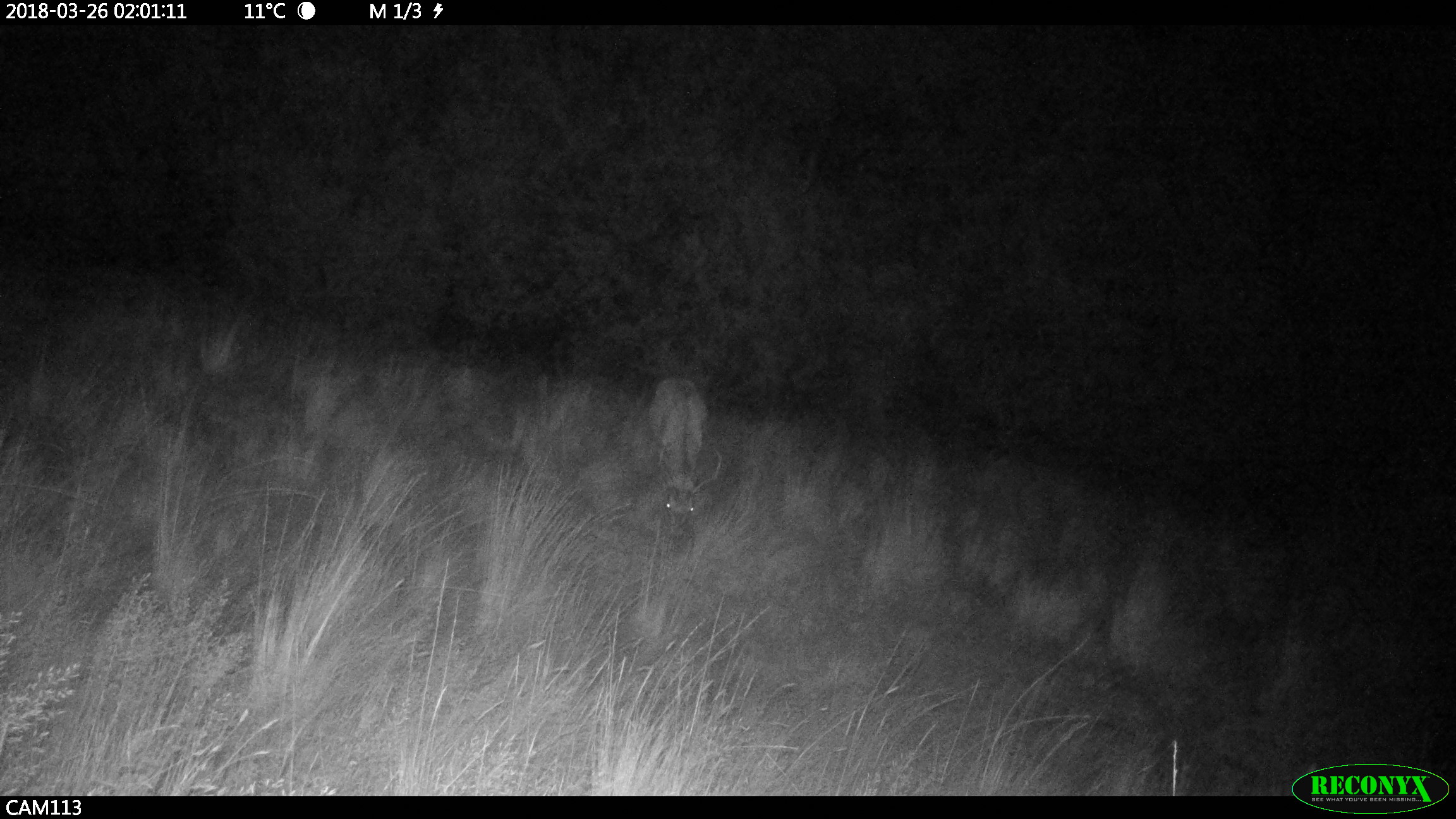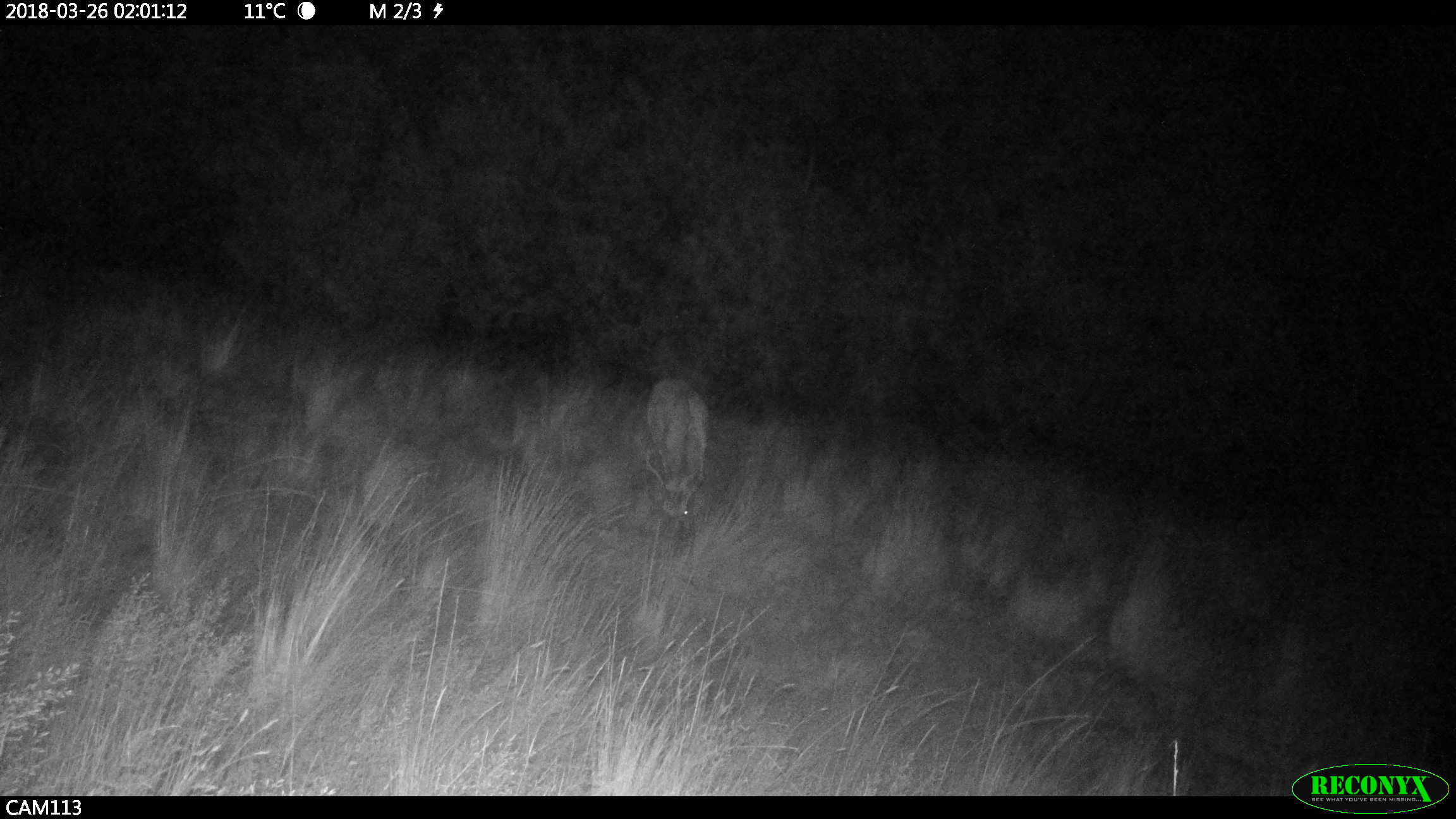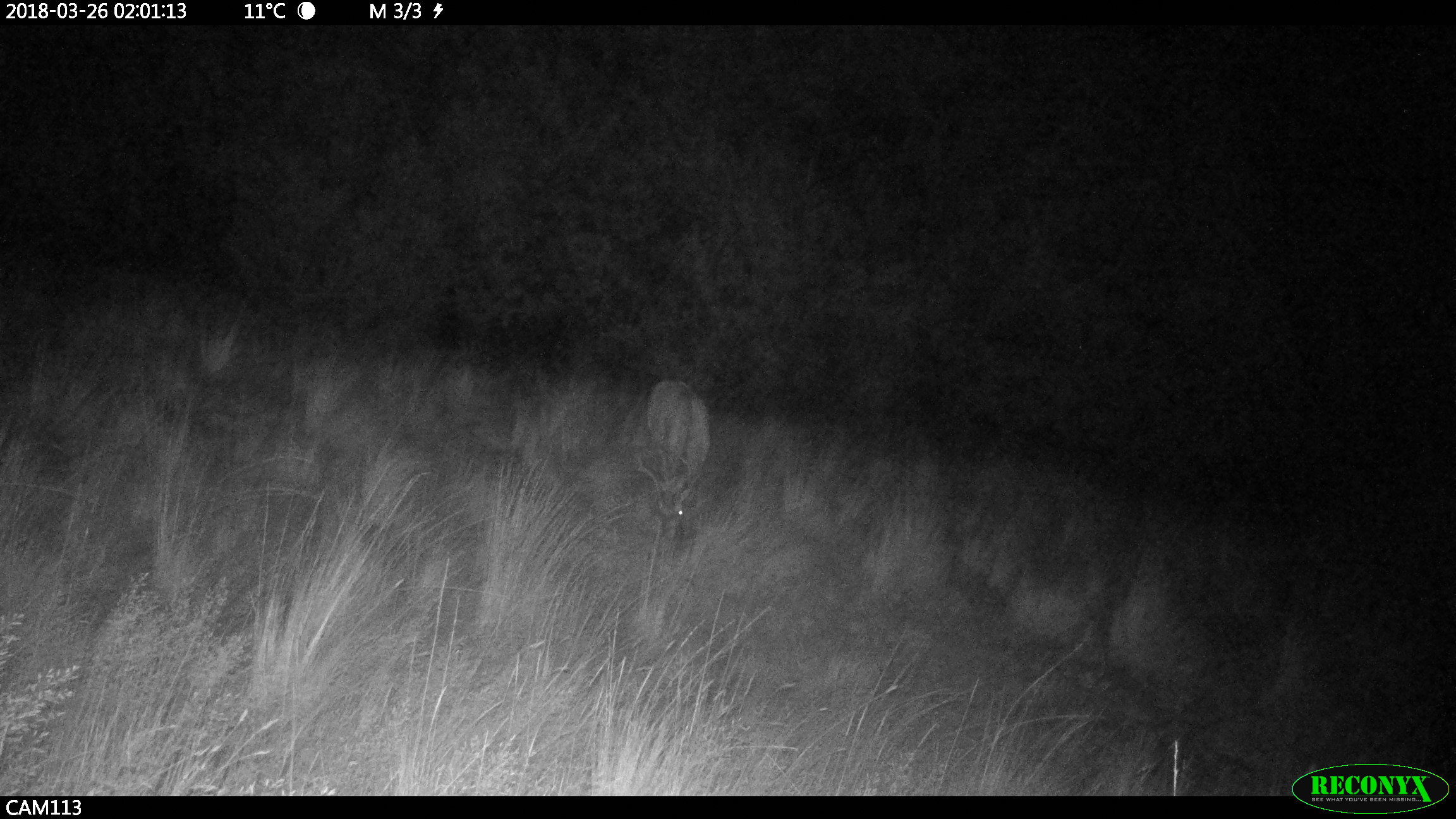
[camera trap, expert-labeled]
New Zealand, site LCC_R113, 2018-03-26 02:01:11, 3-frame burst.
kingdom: Animalia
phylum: Chordata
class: Mammalia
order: Artiodactyla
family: Cervidae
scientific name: Cervidae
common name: deer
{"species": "deer (Cervidae)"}